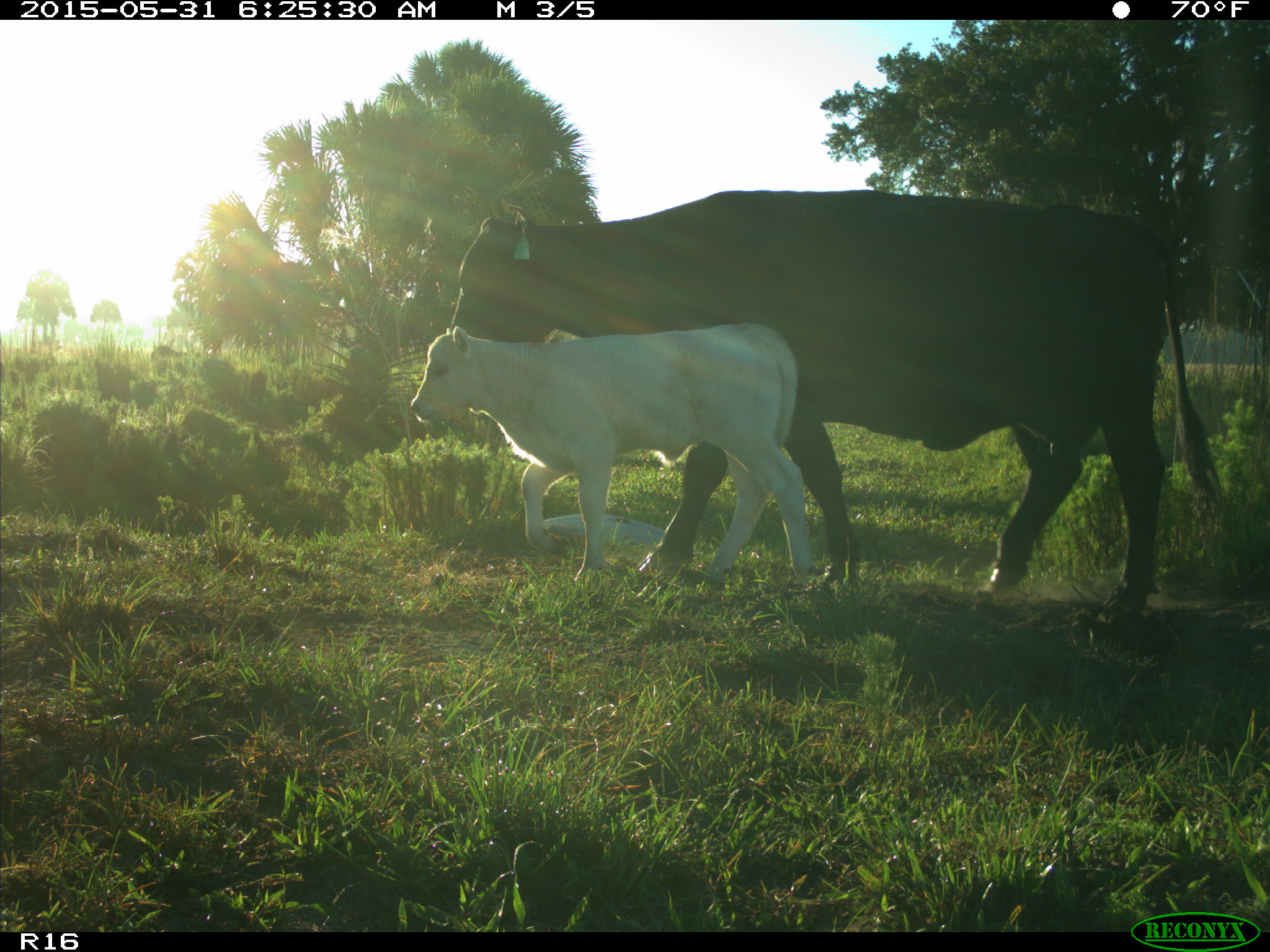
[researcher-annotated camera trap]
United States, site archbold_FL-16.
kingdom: Animalia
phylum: Chordata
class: Mammalia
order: Artiodactyla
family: Bovidae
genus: Bos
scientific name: Bos taurus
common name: domestic cow